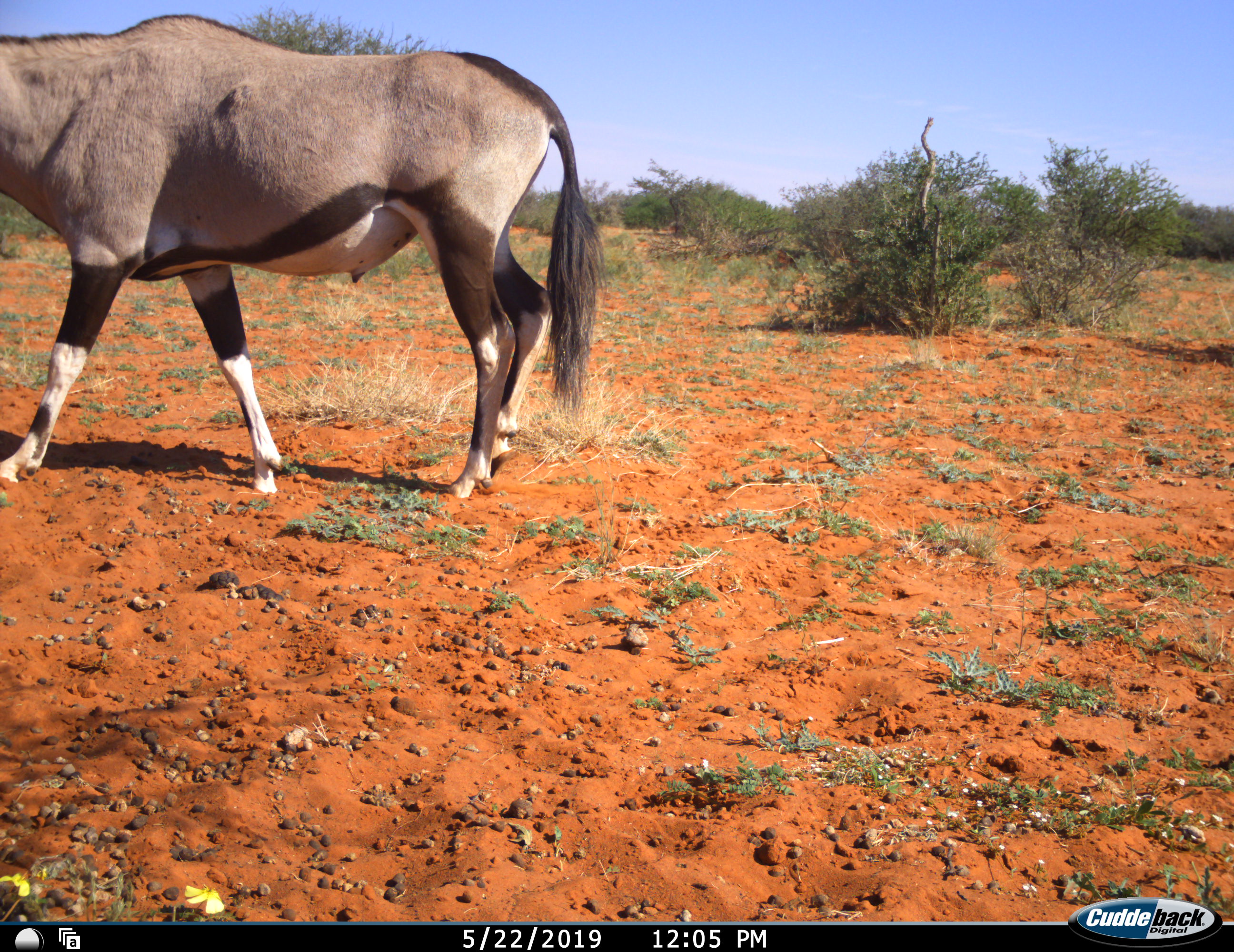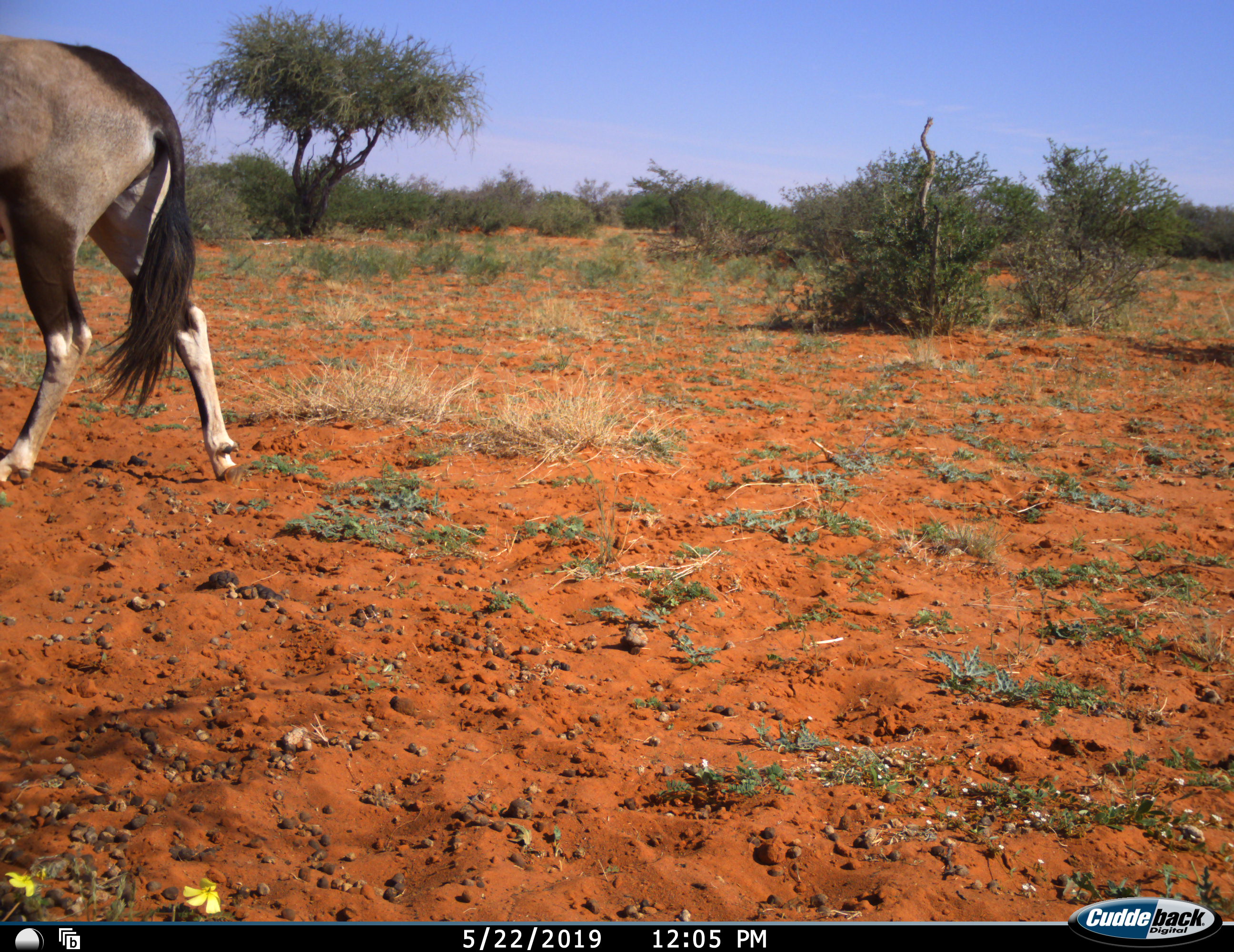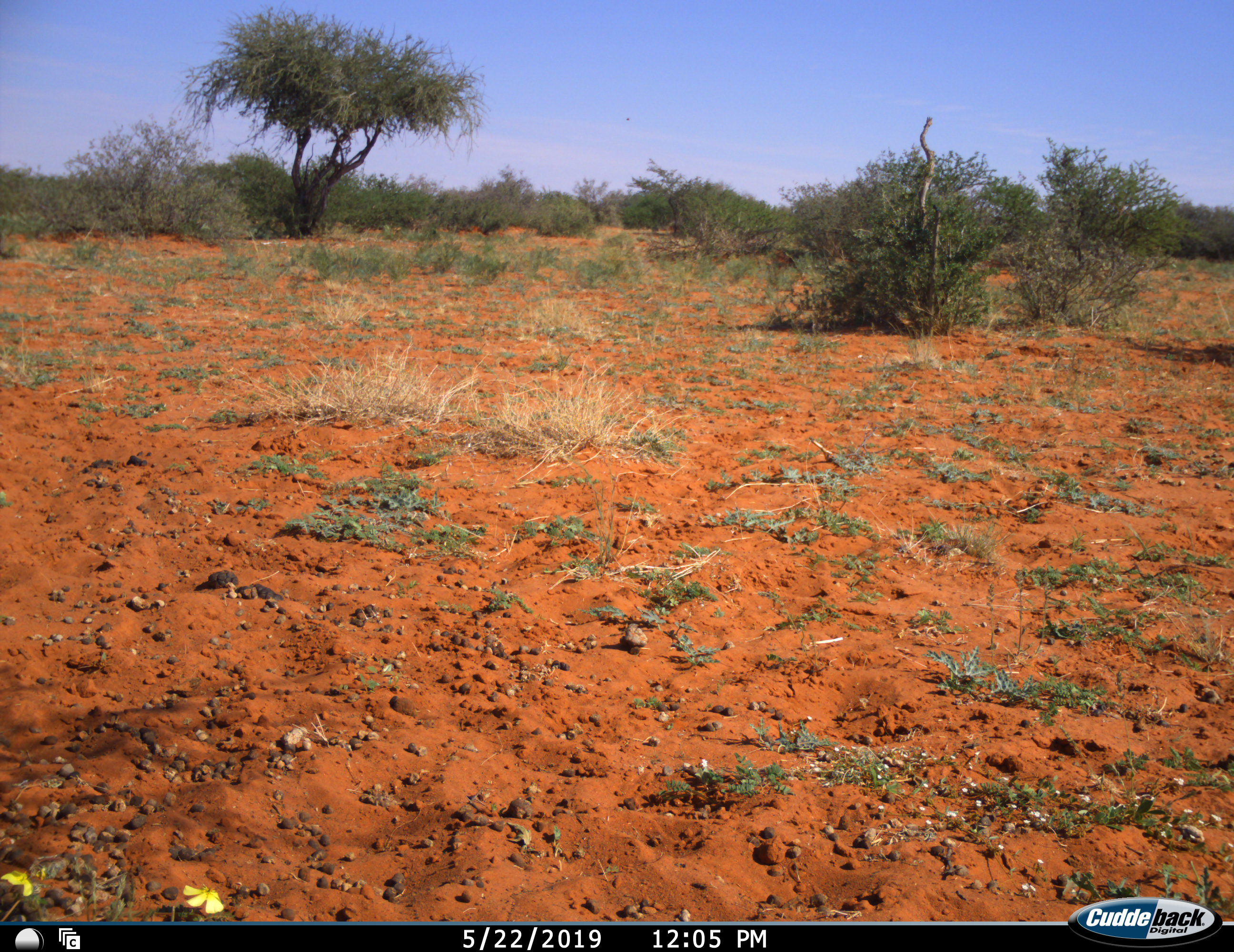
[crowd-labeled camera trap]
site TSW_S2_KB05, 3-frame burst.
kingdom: Animalia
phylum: Chordata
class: Mammalia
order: Artiodactyla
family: Bovidae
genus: Oryx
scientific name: Oryx gazella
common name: gemsbok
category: oryx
Oryx (gemsbok) (Oryx gazella), count 1. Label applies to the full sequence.